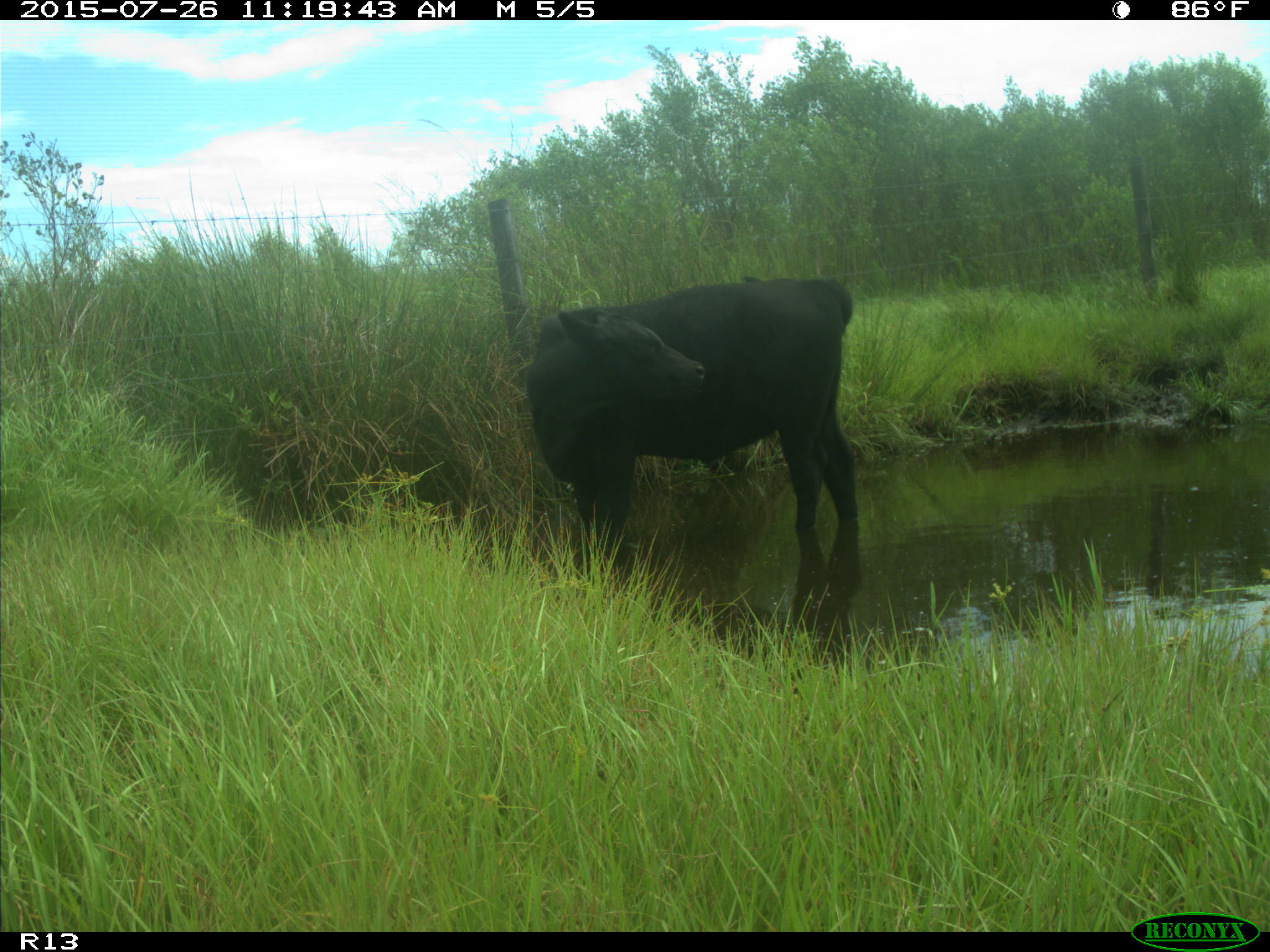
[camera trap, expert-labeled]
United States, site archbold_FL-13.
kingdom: Animalia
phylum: Chordata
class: Mammalia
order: Artiodactyla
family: Bovidae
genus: Bos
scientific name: Bos taurus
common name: domestic cow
Bos taurus (domestic cow).